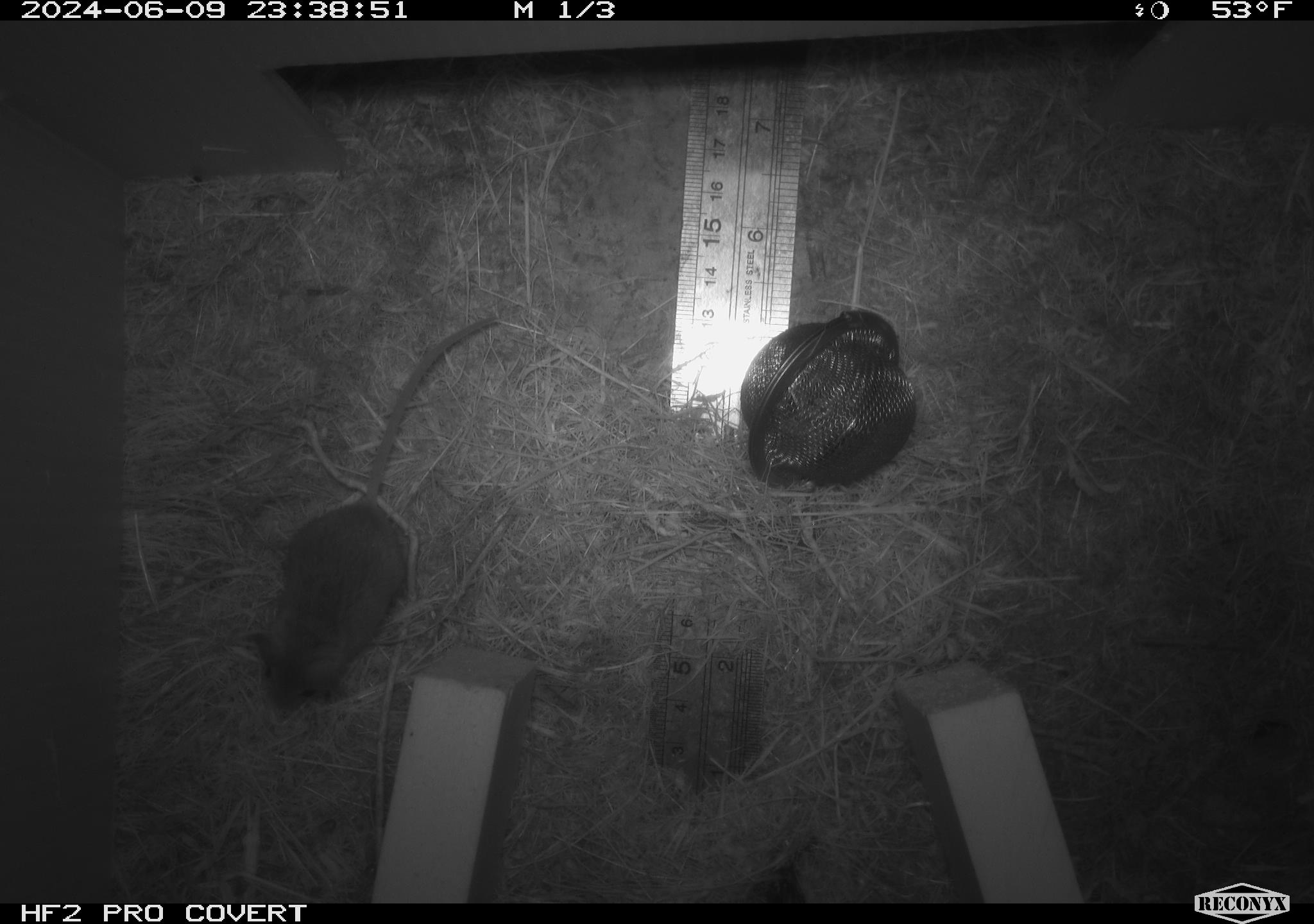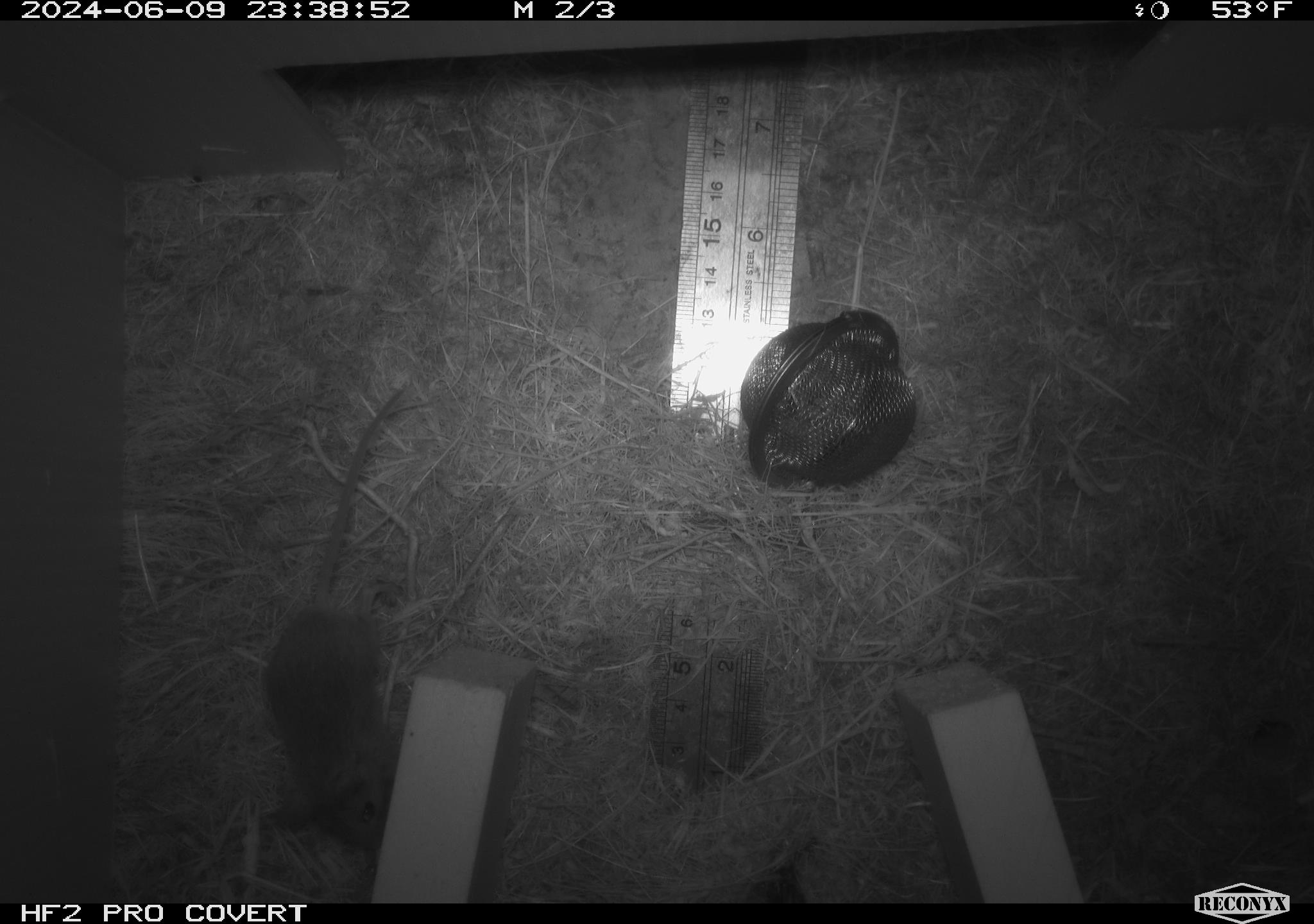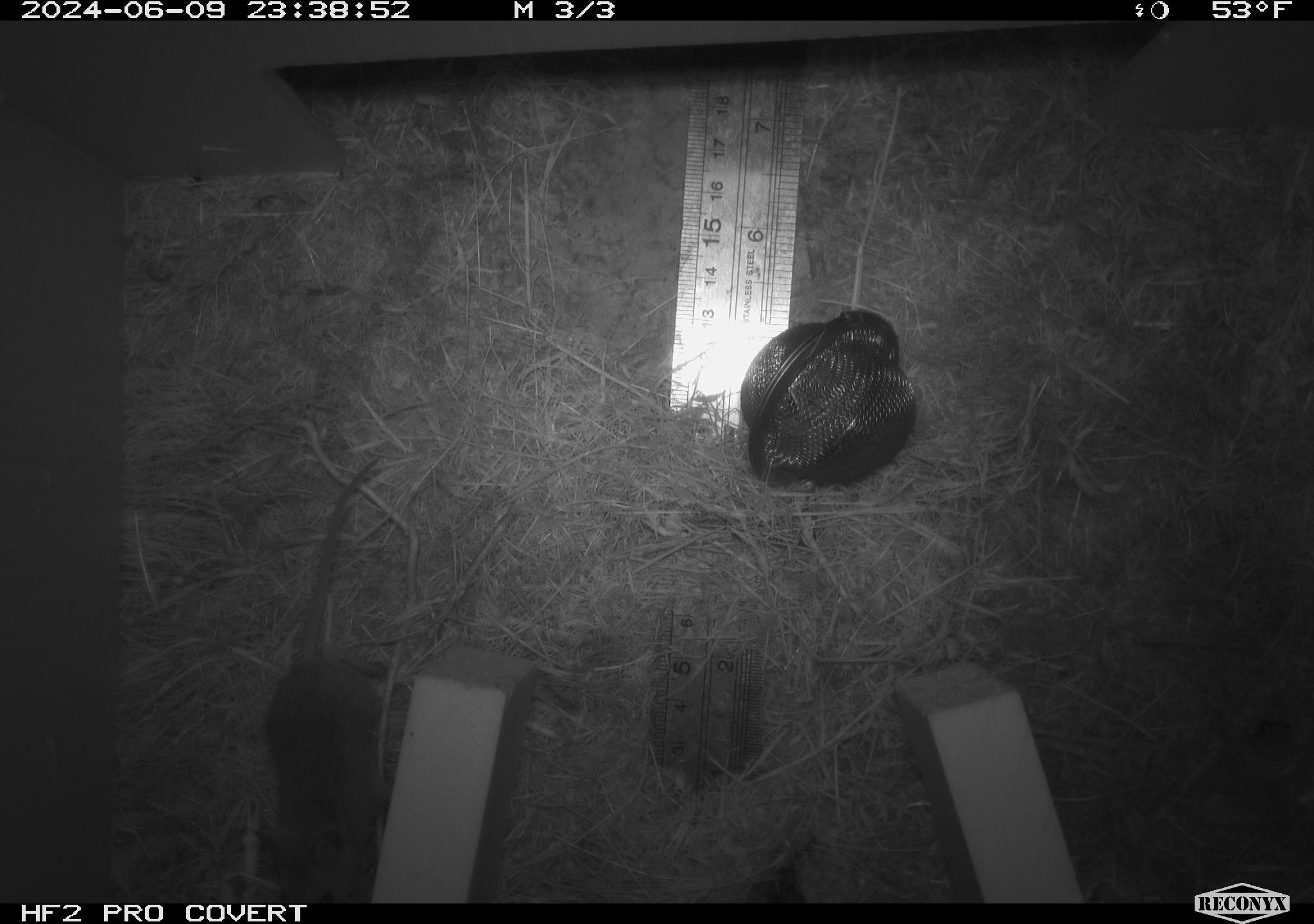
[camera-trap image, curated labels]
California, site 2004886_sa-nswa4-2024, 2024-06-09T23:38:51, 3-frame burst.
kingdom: Animalia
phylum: Chordata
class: Mammalia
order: Rodentia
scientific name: Rodentia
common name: rodent